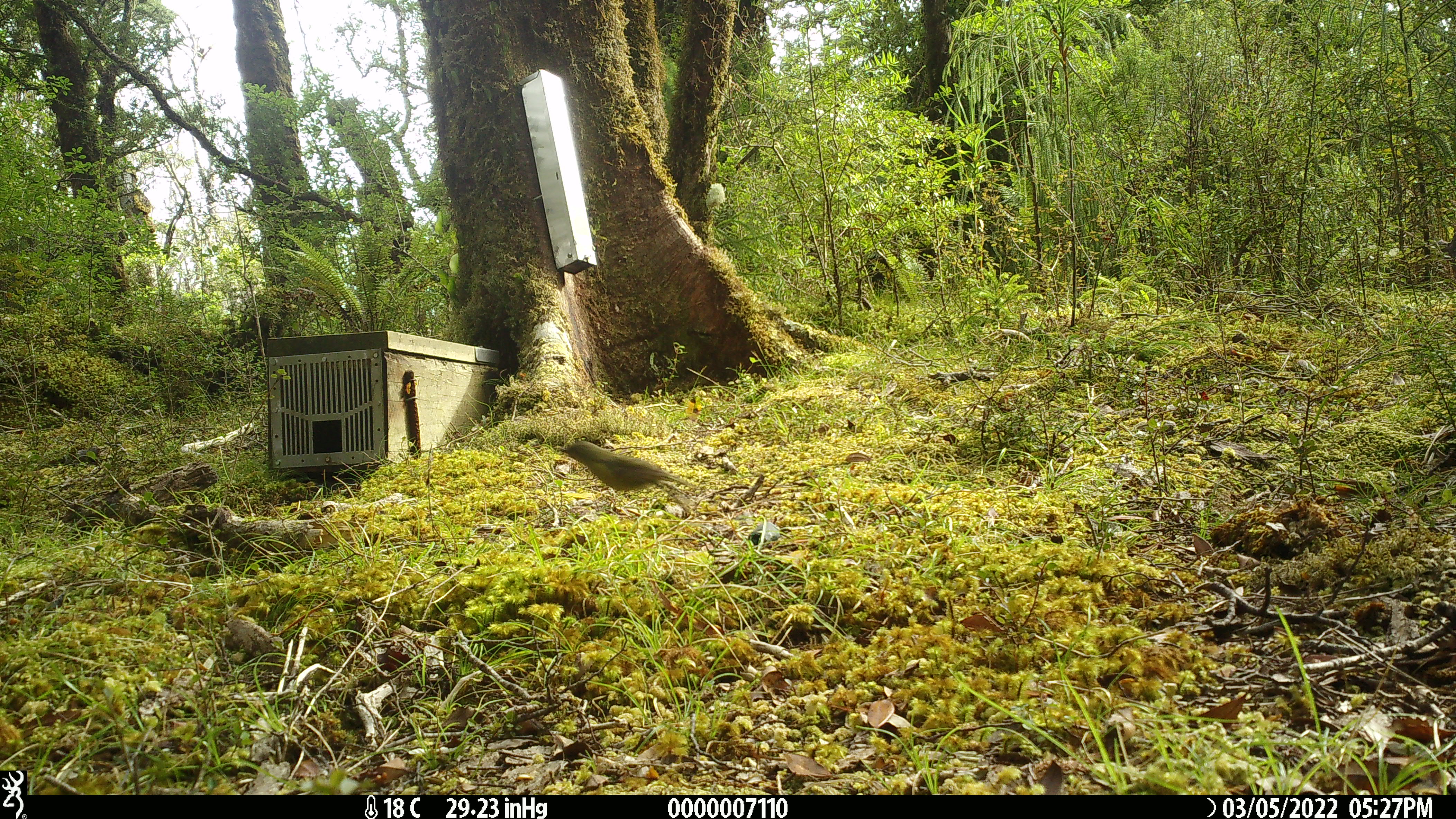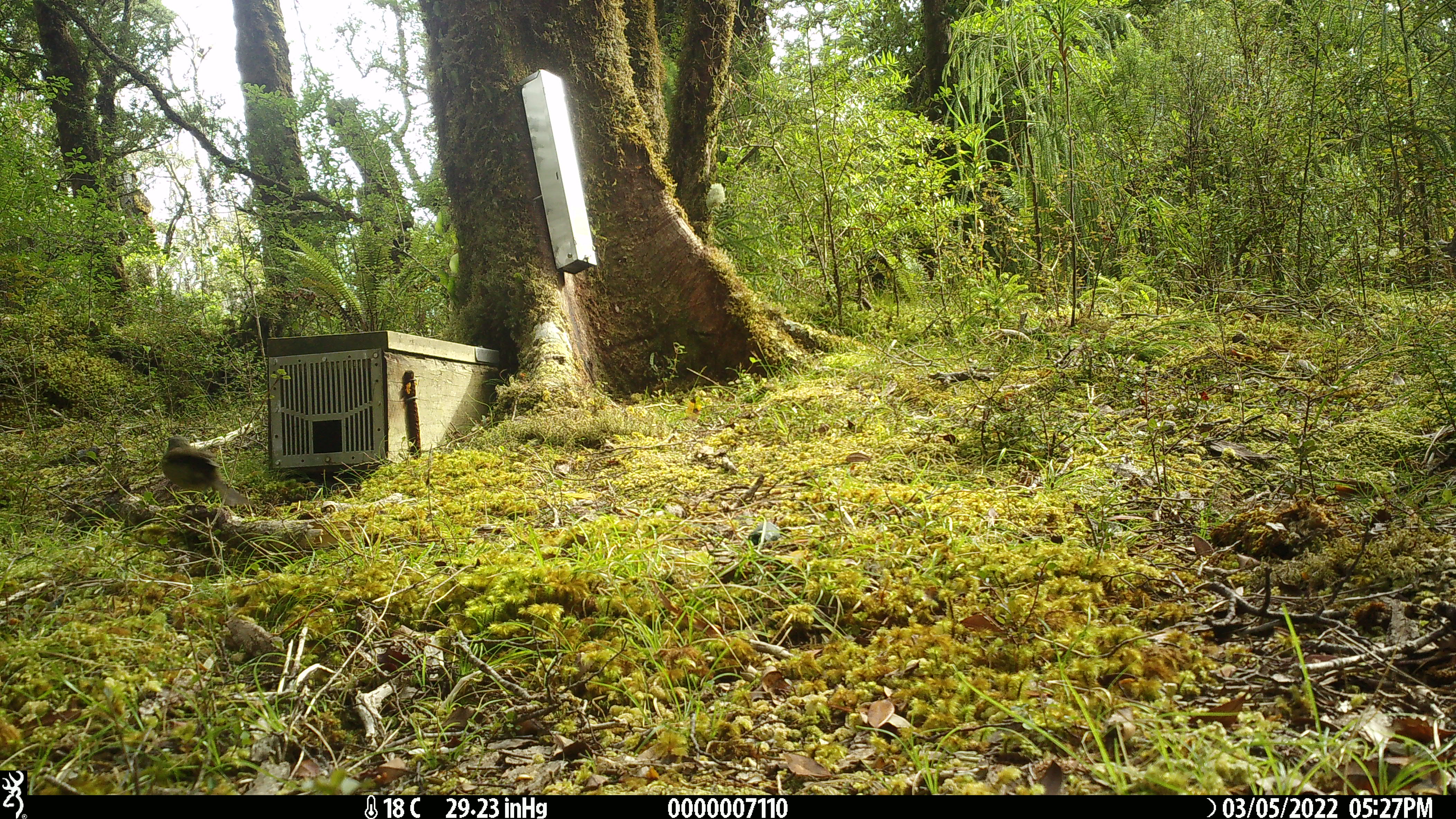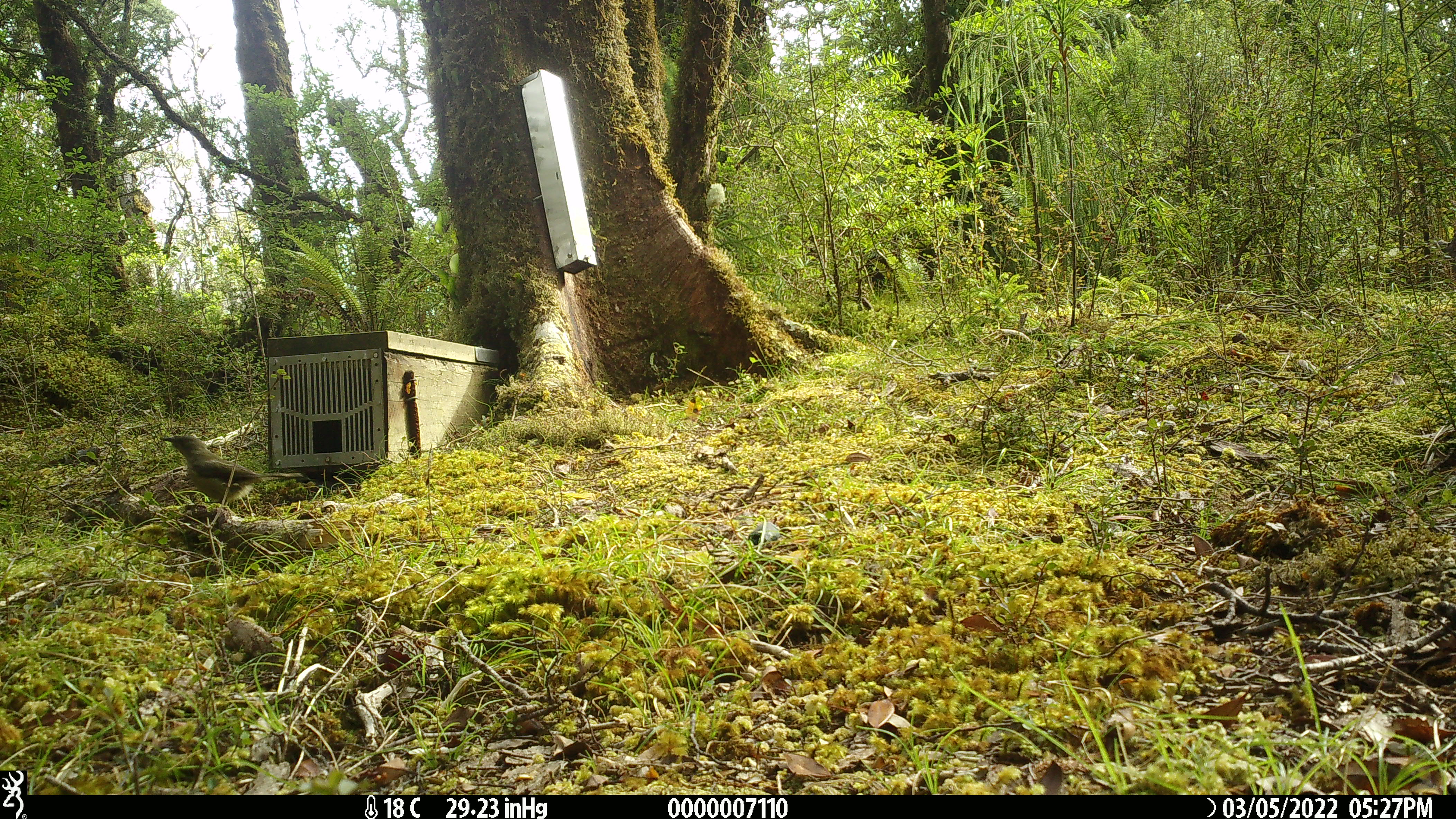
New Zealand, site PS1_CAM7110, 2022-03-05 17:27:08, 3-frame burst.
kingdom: Animalia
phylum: Chordata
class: Aves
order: Passeriformes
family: Meliphagidae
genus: Anthornis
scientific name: Anthornis melanura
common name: new zealand bellbird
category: bellbird